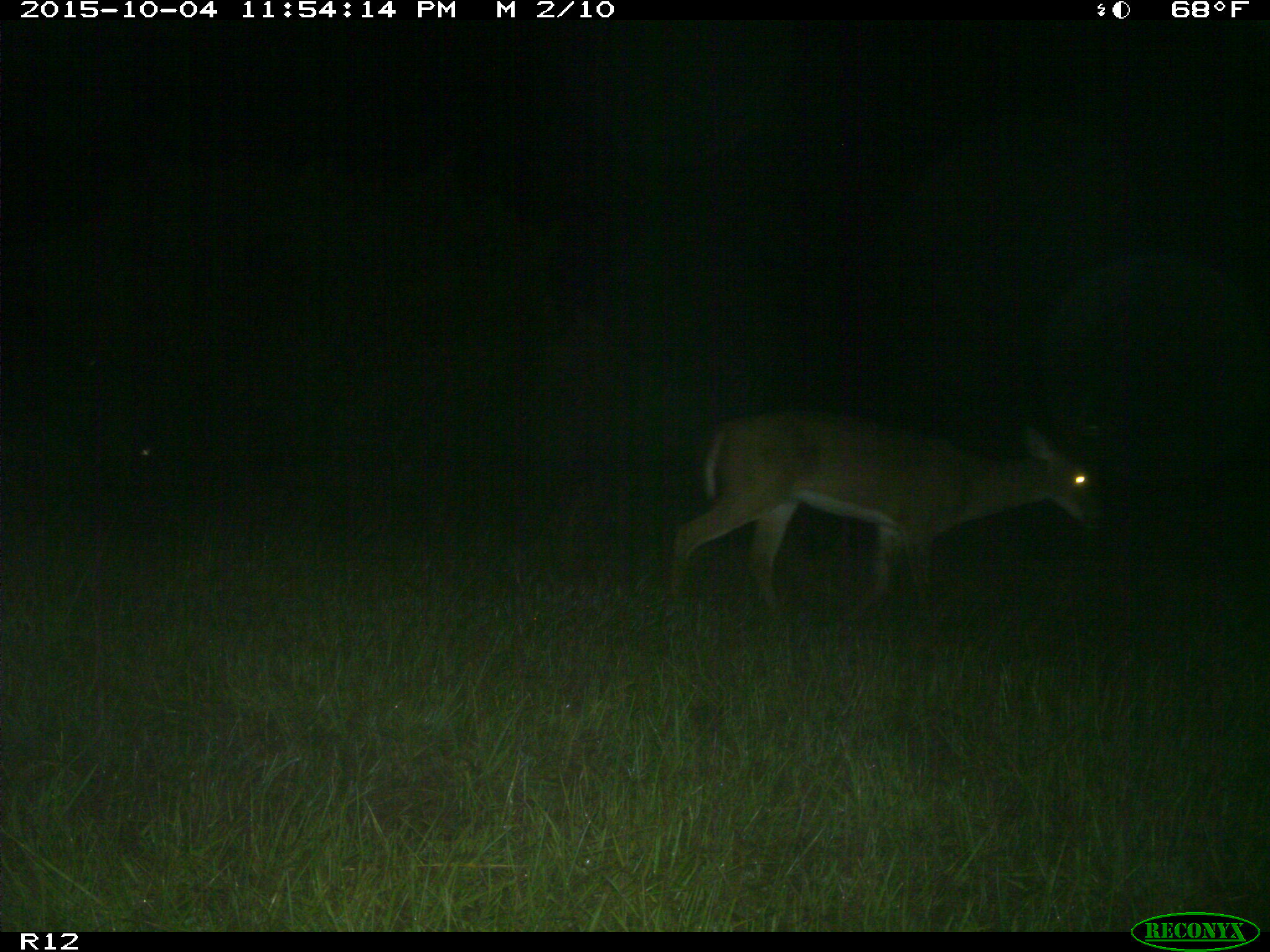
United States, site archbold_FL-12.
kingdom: Animalia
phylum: Chordata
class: Mammalia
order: Artiodactyla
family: Cervidae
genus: Odocoileus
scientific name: Odocoileus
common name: deer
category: unidentified deer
Unidentified deer (deer) (Odocoileus).